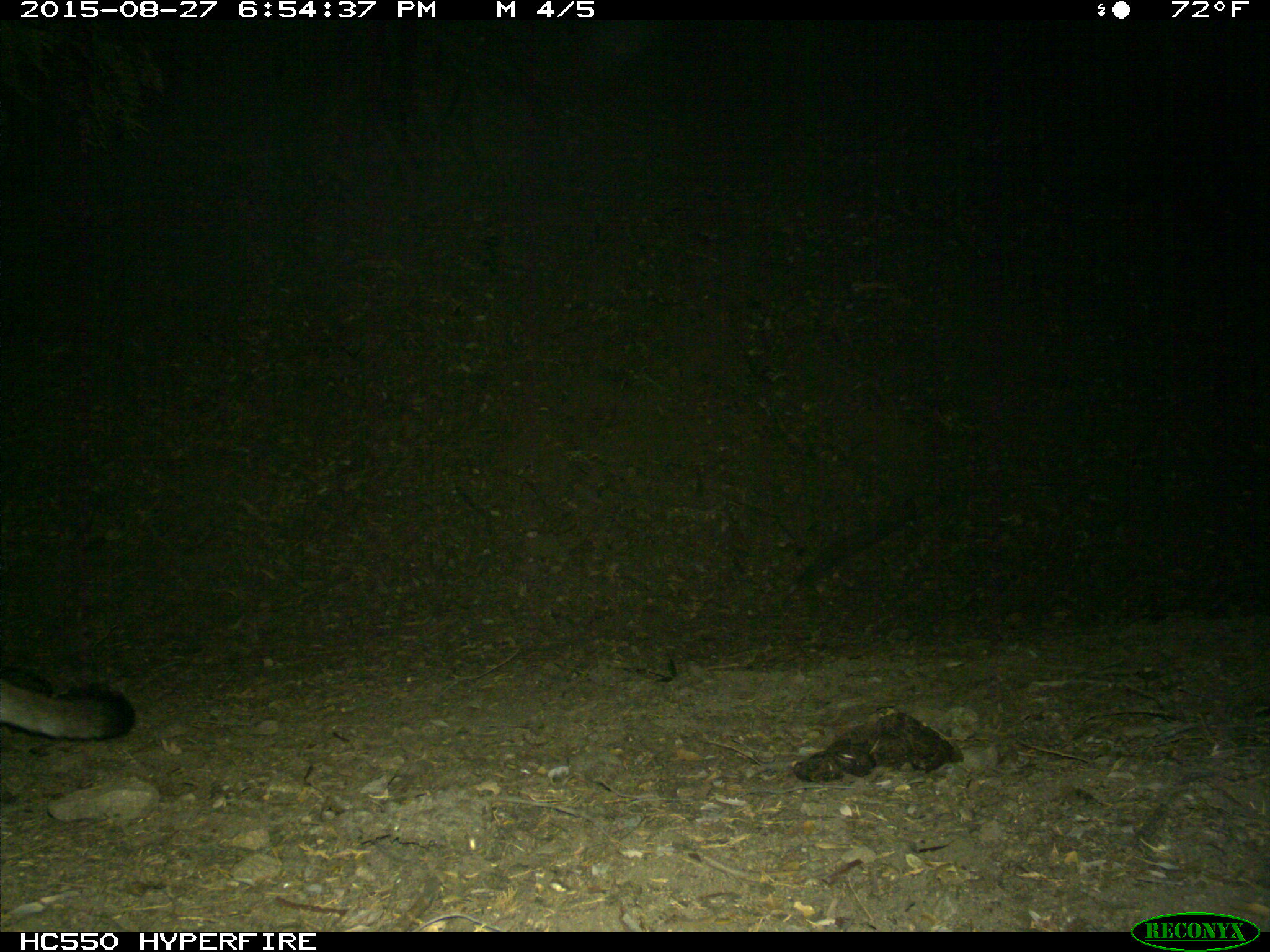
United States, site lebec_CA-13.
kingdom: Animalia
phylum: Chordata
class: Mammalia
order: Carnivora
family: Felidae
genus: Puma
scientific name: Puma concolor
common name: mountain lion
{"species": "Puma concolor (mountain lion)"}